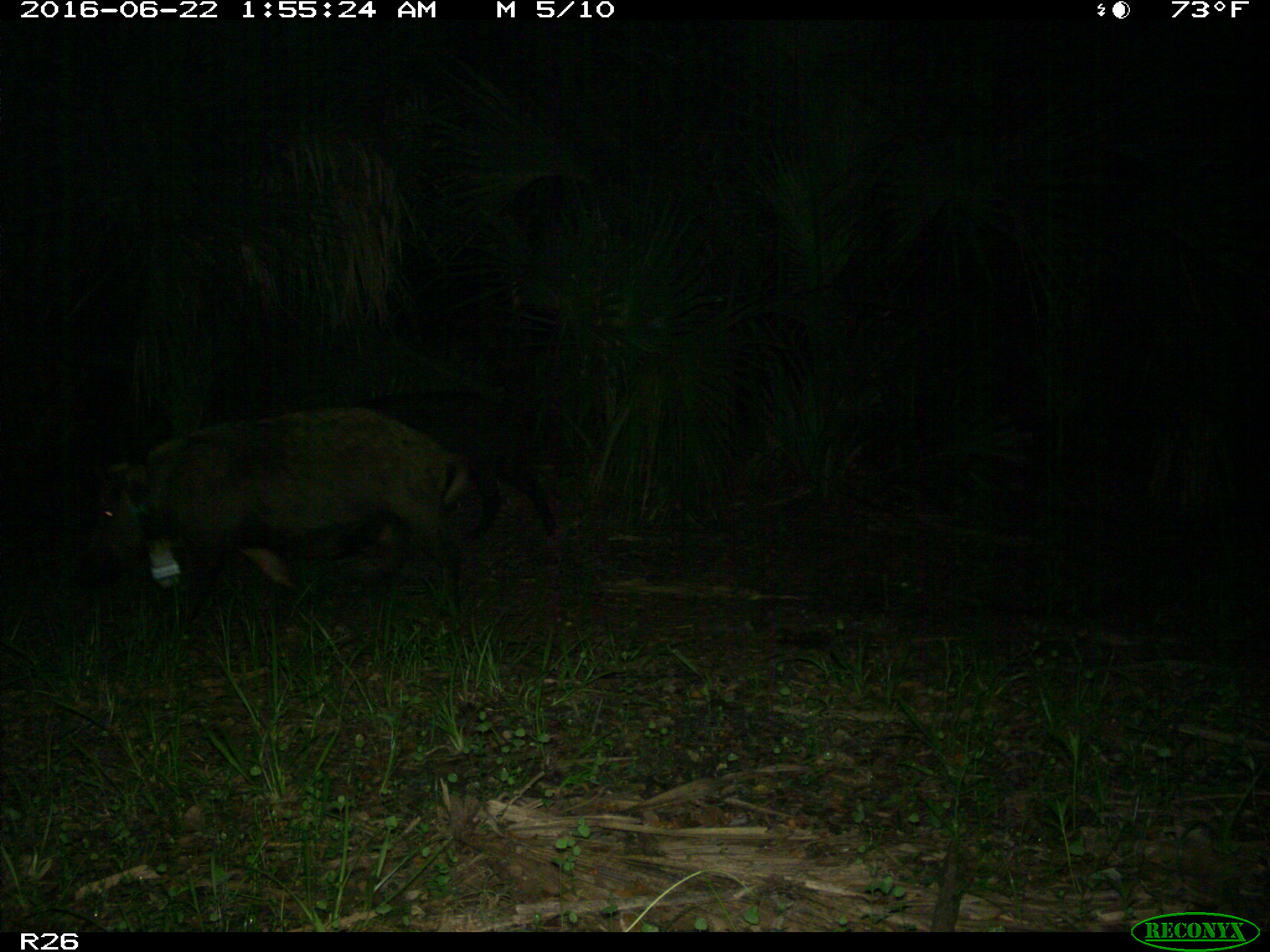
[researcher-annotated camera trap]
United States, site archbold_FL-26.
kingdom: Animalia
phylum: Chordata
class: Mammalia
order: Artiodactyla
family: Suidae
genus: Sus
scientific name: Sus scrofa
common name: wild boar